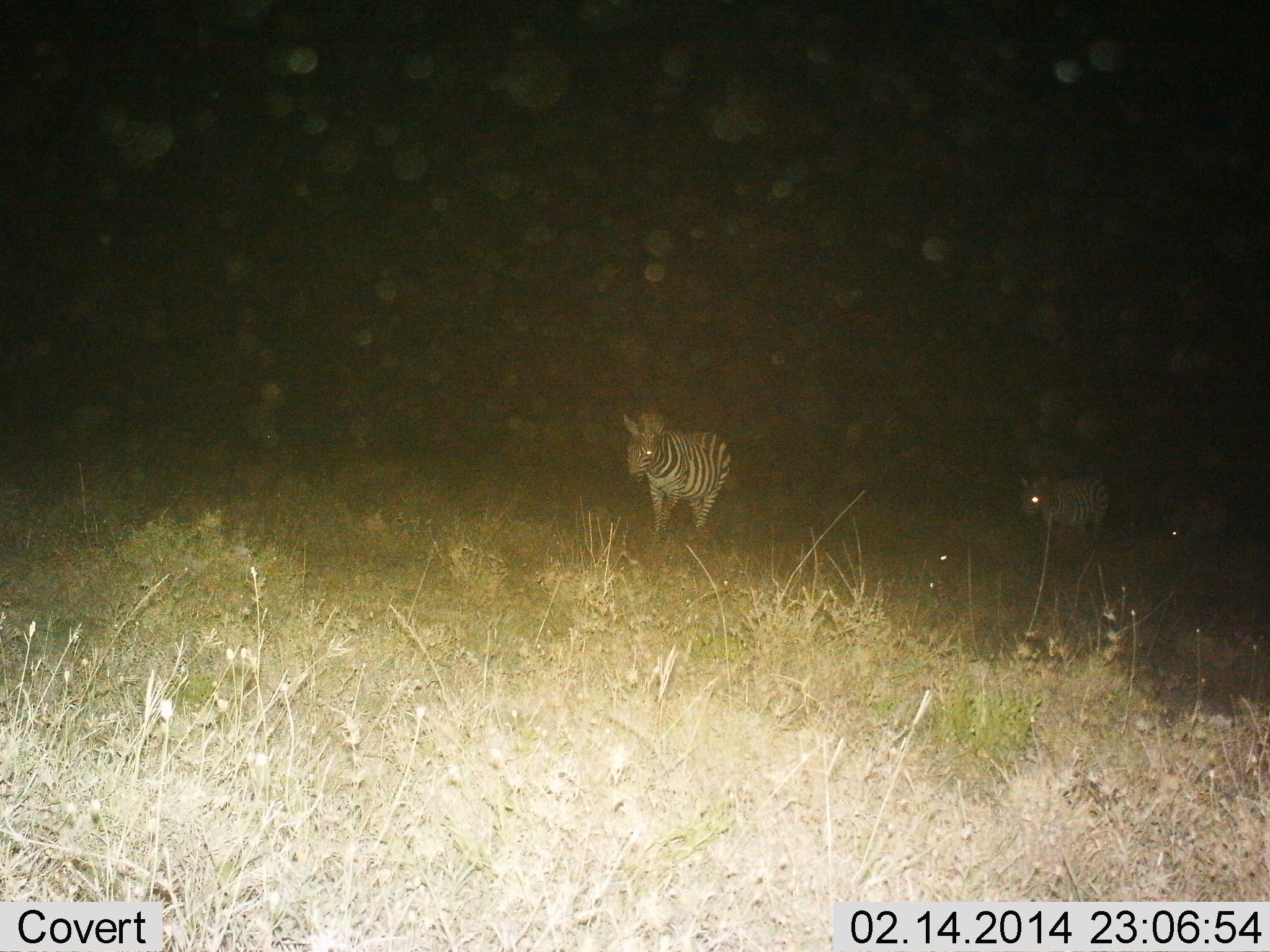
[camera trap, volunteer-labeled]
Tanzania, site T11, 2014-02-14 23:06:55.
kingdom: Animalia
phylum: Chordata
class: Mammalia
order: Perissodactyla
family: Equidae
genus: Equus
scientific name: Equus quagga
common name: plains zebra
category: zebra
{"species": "zebra (plains zebra) (Equus quagga)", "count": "2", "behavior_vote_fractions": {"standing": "50%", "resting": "0%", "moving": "60%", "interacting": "0%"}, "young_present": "0%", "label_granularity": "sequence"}